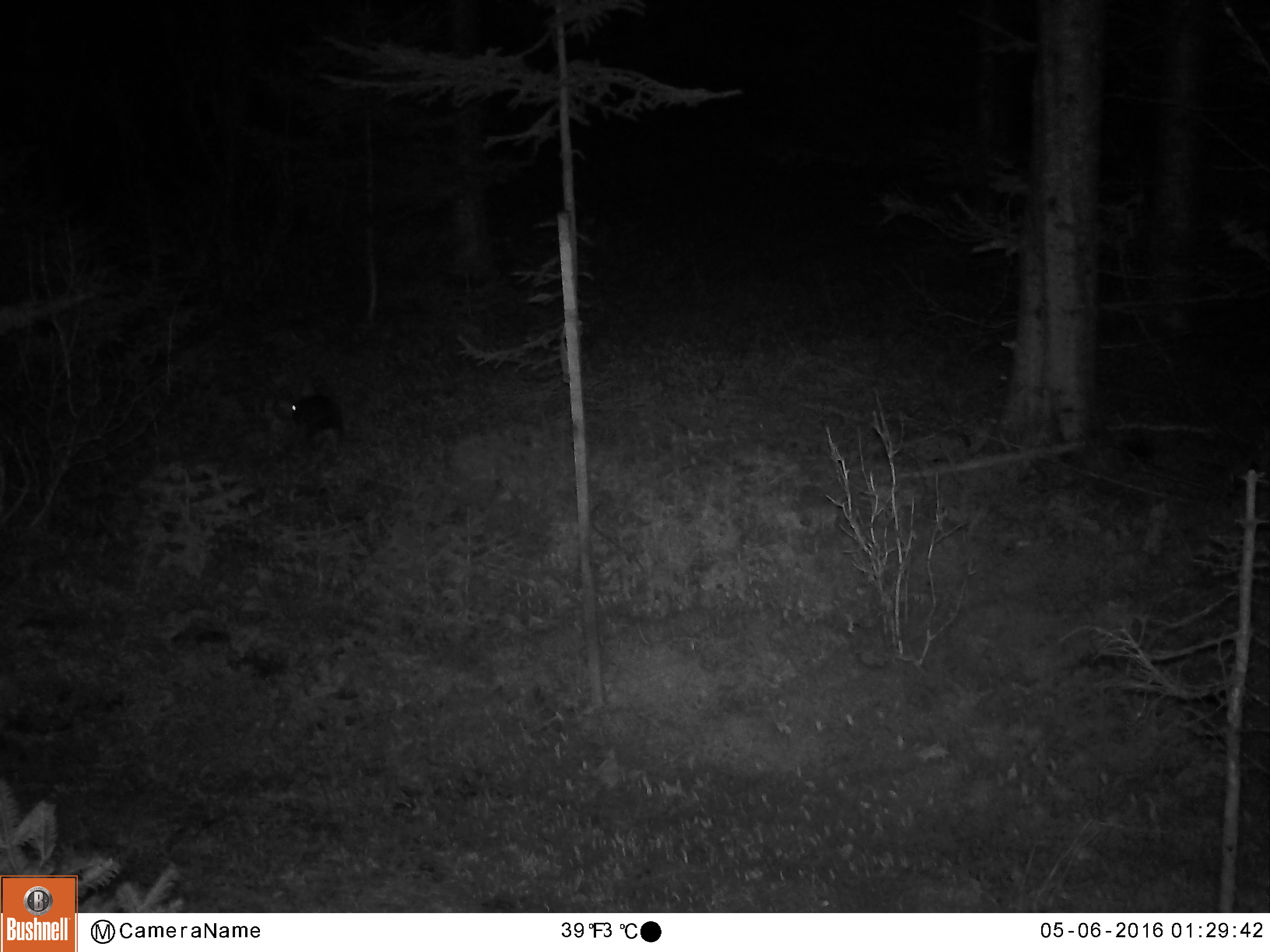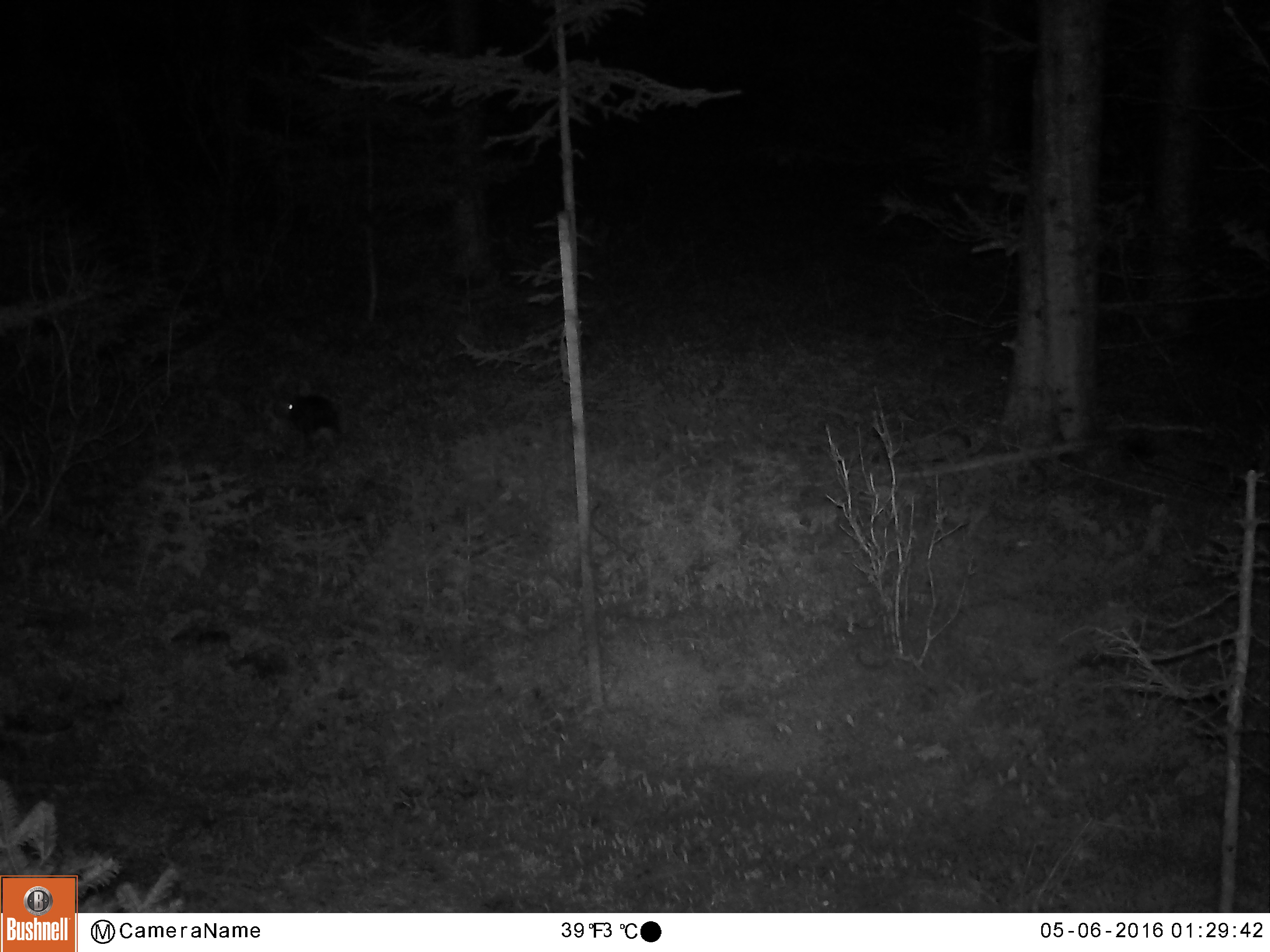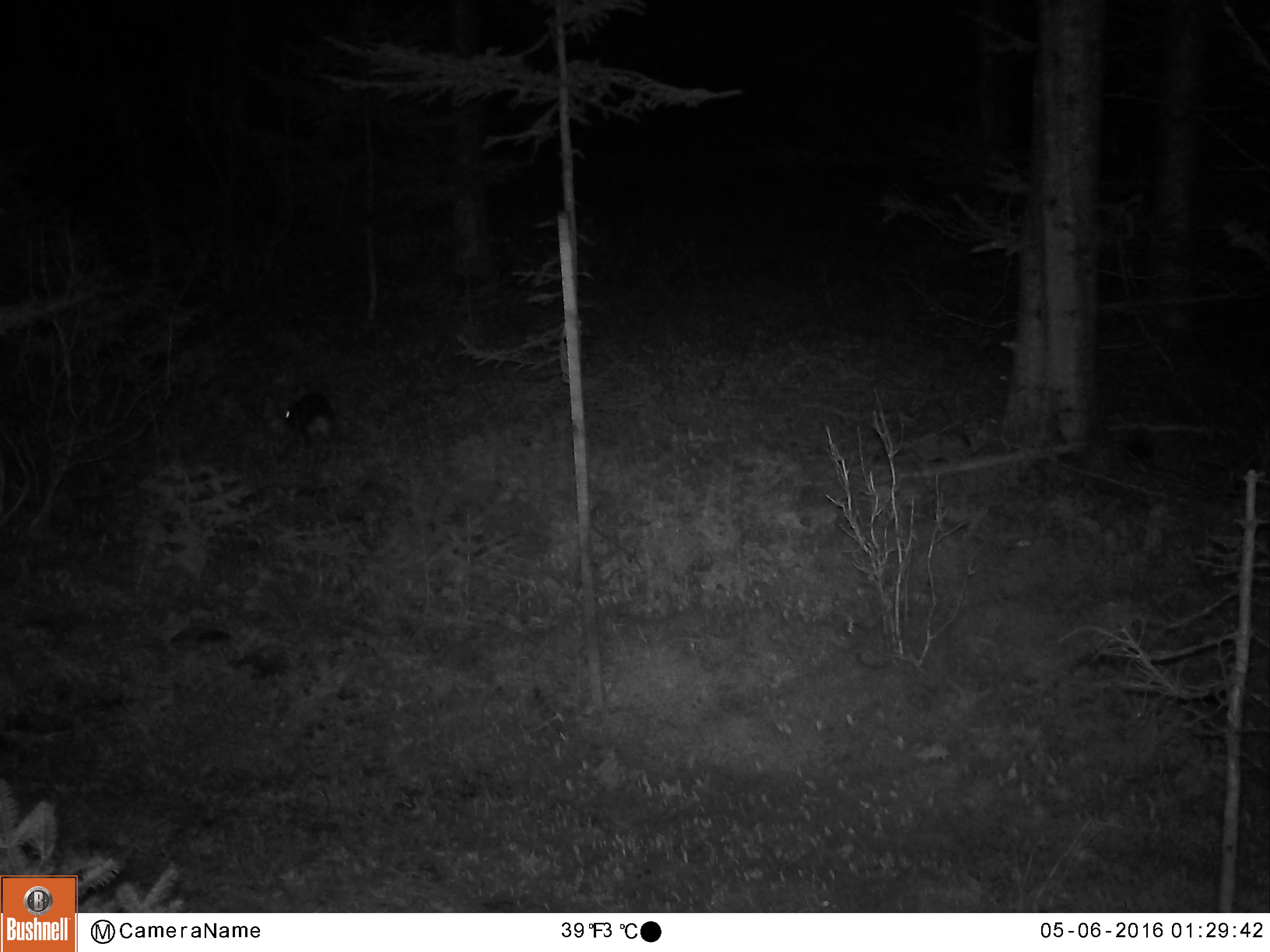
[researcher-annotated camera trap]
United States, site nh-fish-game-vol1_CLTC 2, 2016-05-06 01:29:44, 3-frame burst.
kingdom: Animalia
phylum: Chordata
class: Mammalia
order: Lagomorpha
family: Leporidae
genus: Lepus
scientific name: Lepus americanus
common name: snowshoe hare